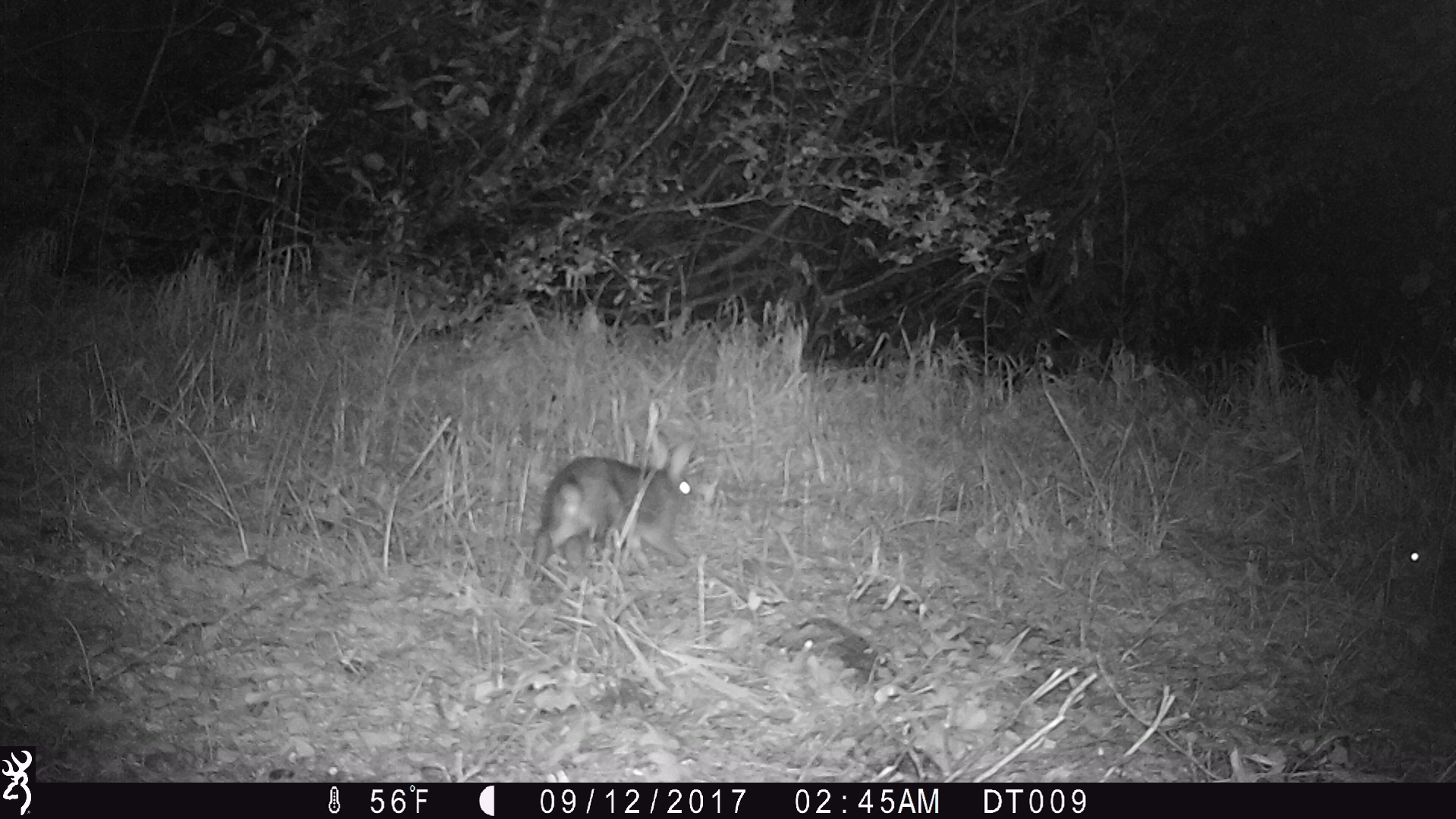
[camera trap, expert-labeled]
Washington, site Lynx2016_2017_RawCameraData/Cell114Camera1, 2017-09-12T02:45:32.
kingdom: Animalia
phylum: Chordata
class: Mammalia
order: Lagomorpha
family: Leporidae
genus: Lepus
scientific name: Lepus americanus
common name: snowshoe hare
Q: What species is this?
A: Lepus americanus (snowshoe hare).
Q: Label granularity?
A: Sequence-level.